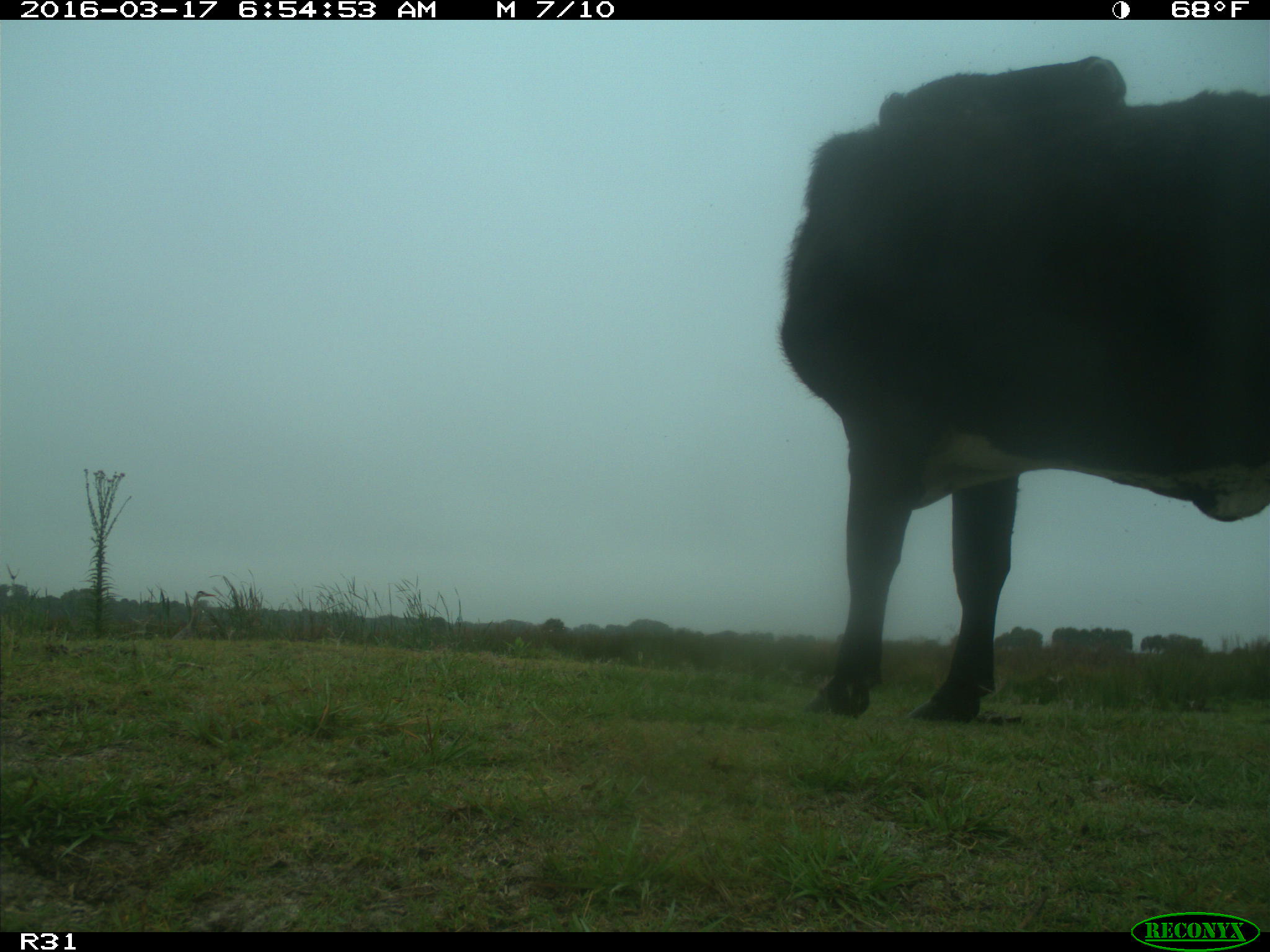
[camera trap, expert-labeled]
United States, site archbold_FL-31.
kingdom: Animalia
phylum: Chordata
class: Mammalia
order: Artiodactyla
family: Bovidae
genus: Bos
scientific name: Bos taurus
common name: domestic cow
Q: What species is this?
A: Bos taurus (domestic cow).